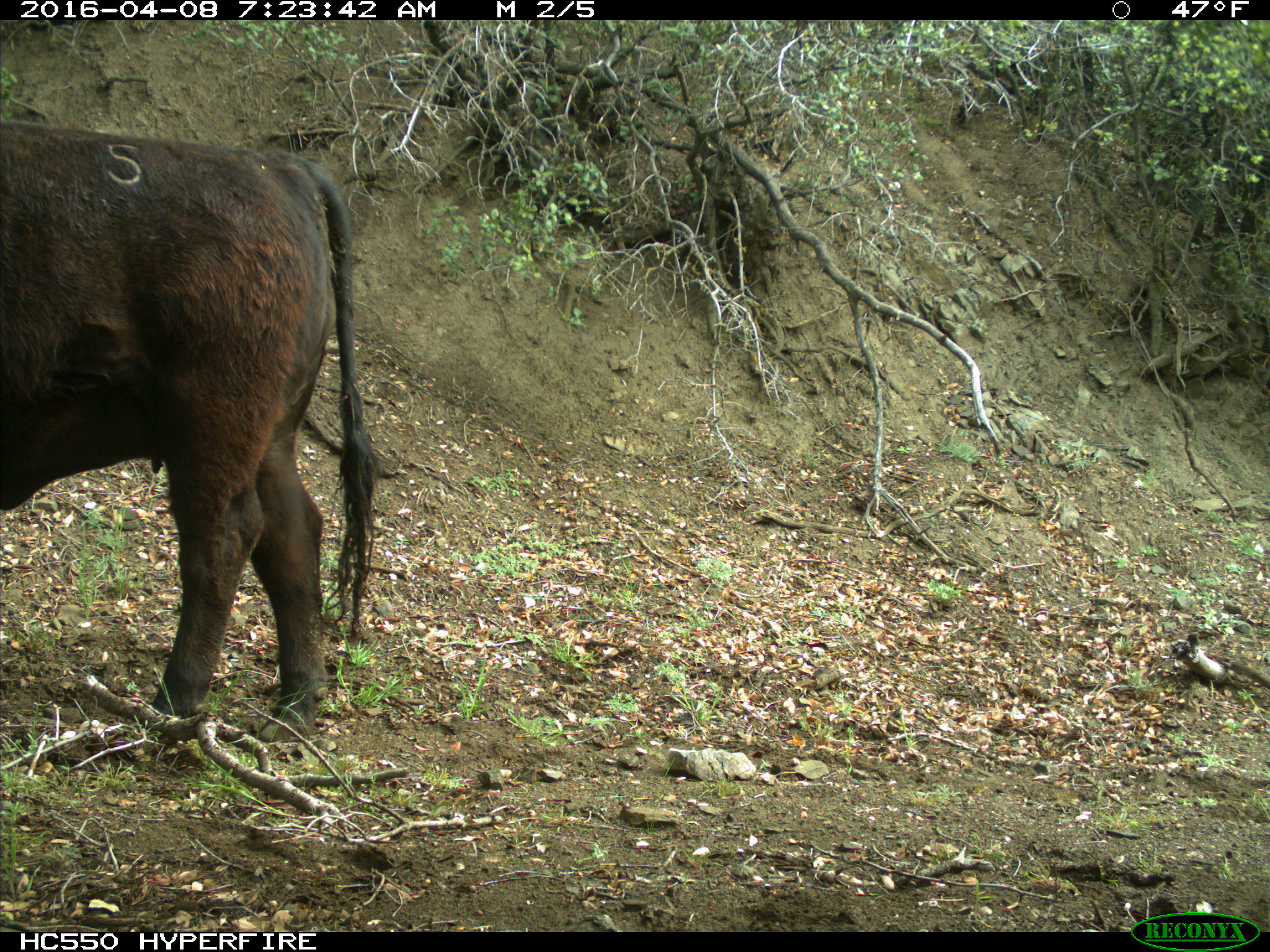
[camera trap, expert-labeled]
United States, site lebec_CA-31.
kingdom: Animalia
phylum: Chordata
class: Mammalia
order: Artiodactyla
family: Bovidae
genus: Bos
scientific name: Bos taurus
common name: domestic cow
Bos taurus (domestic cow).